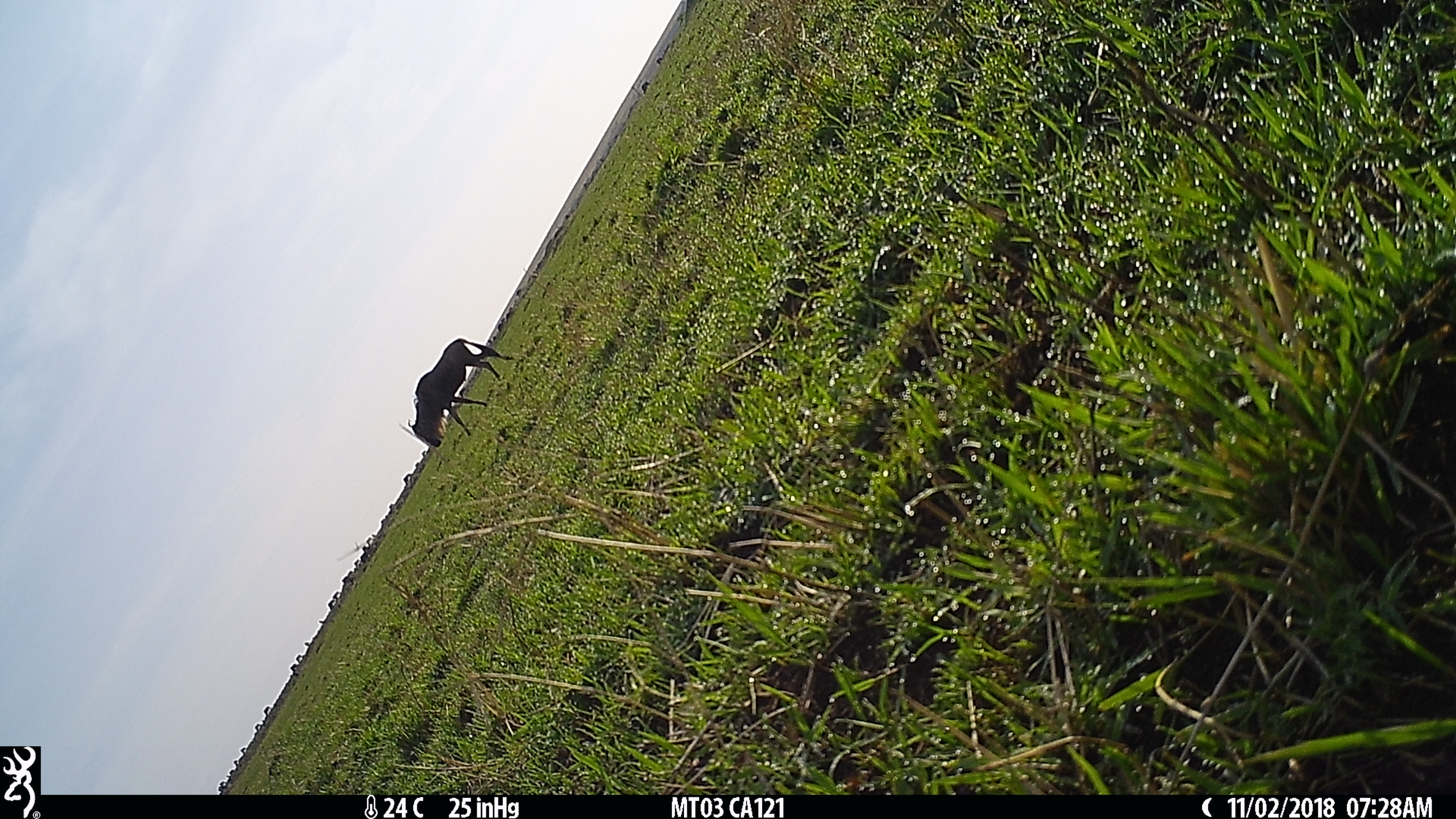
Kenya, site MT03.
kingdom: Animalia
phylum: Chordata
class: Mammalia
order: Artiodactyla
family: Bovidae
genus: Connochaetes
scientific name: Connochaetes taurinus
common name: blue wildebeest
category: wildebeest